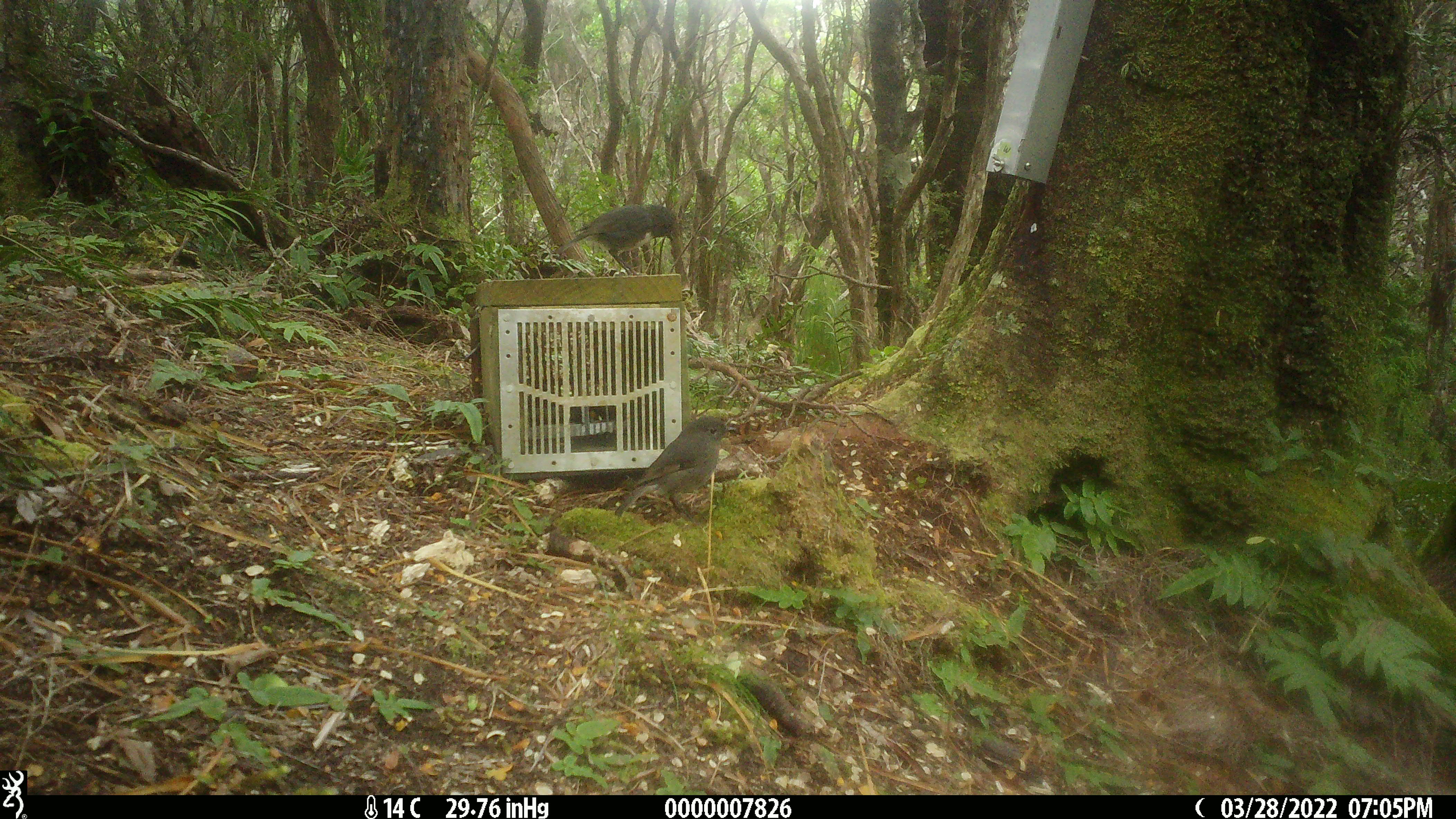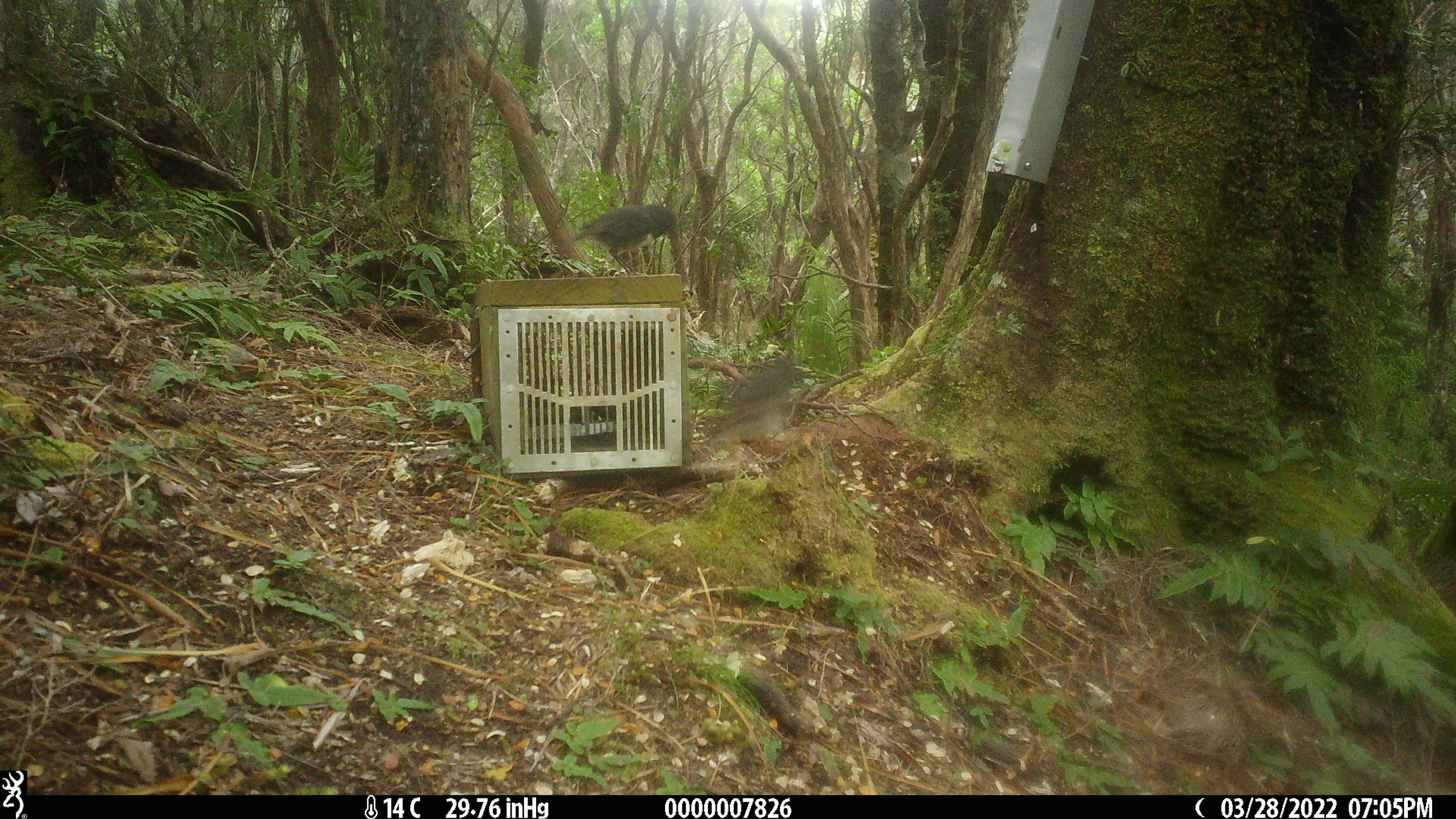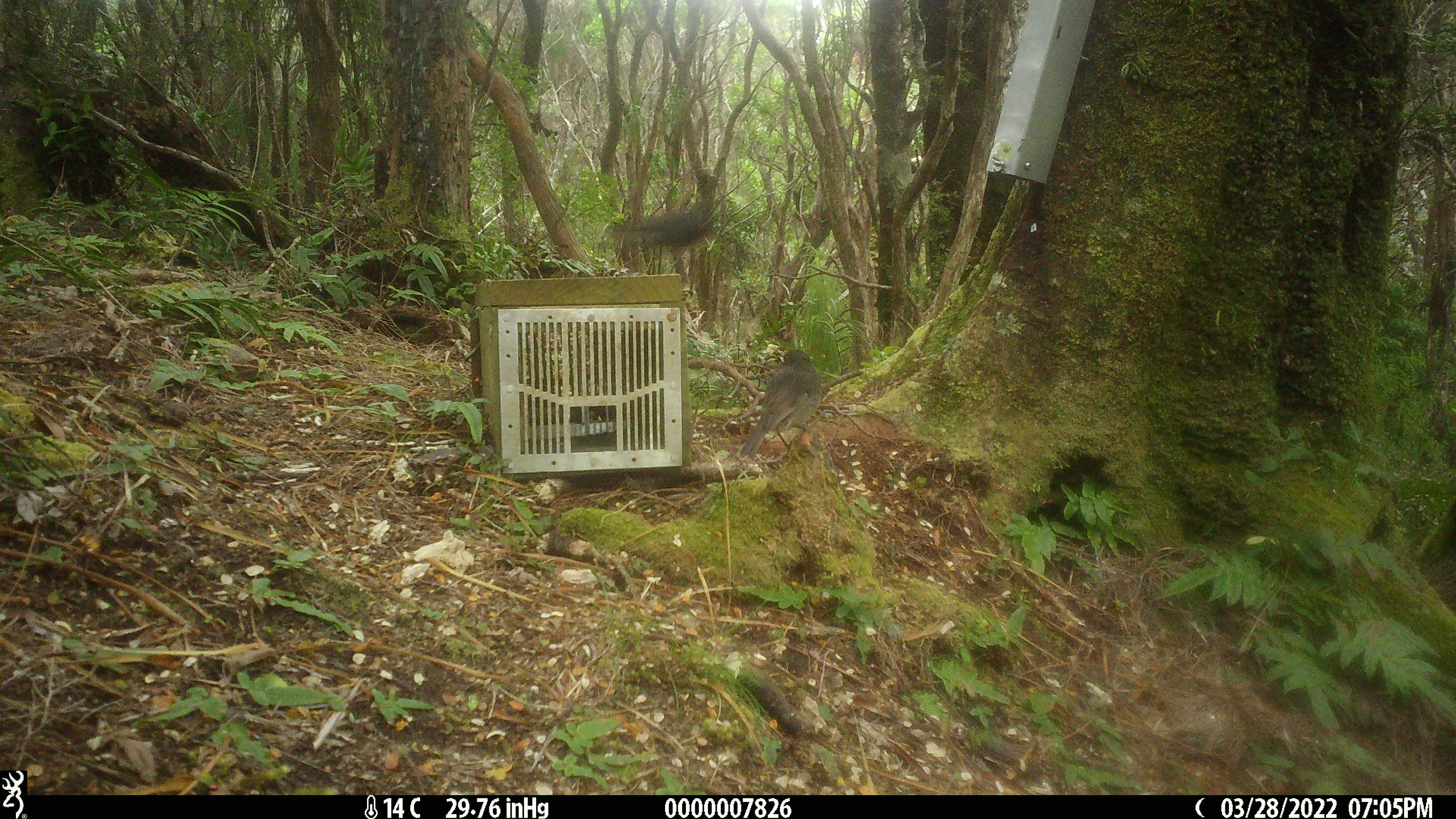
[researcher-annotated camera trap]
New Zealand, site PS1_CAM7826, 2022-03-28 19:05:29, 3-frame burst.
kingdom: Animalia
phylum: Chordata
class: Aves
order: Passeriformes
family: Petroicidae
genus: Petroica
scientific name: Petroica australis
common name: new zealand robin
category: robin